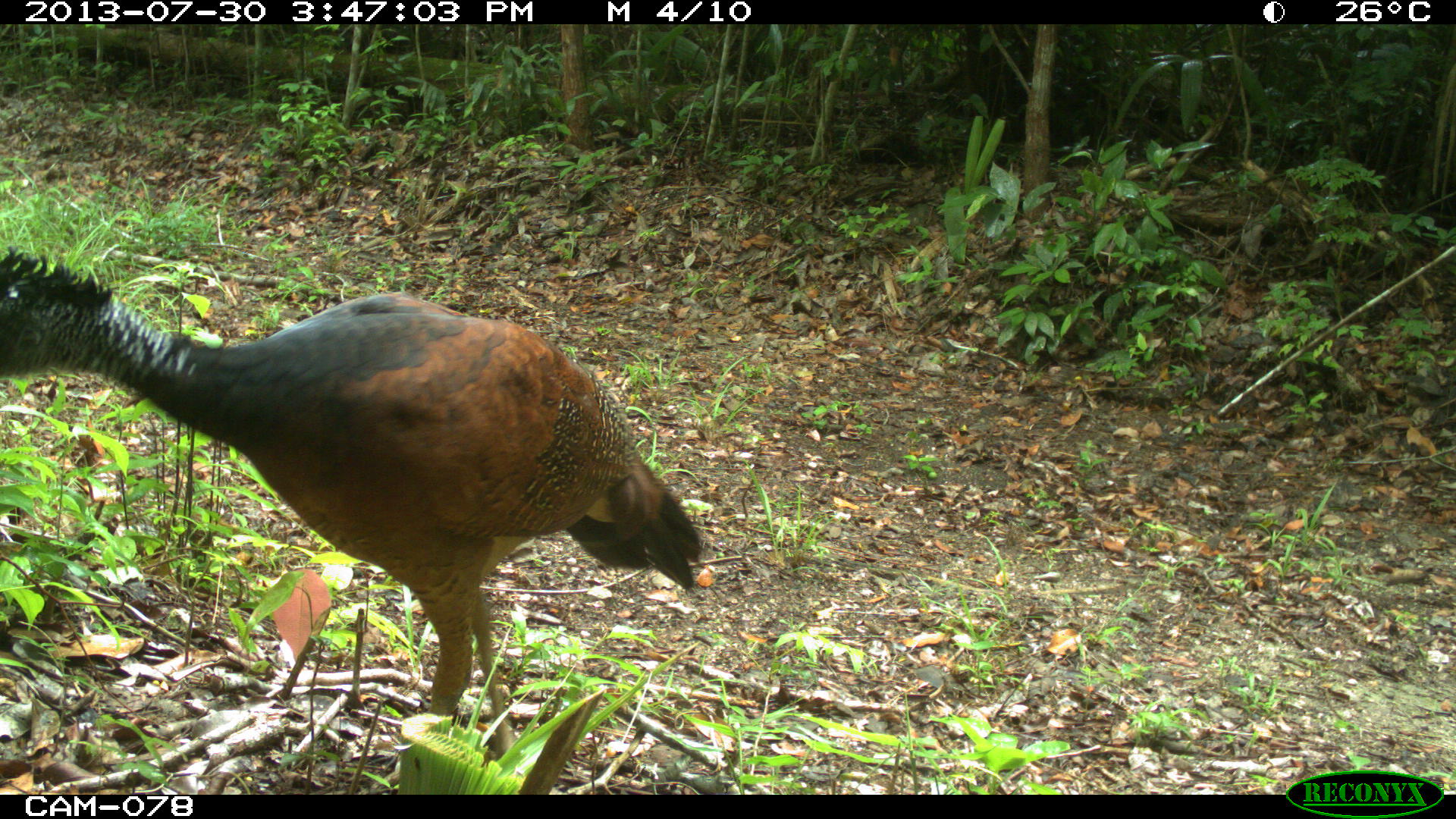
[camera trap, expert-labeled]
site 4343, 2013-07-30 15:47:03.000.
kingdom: Animalia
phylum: Chordata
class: Aves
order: Galliformes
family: Cracidae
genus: Crax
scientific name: Crax rubra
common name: great curassow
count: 2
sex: female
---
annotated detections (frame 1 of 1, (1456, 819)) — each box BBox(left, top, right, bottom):
crax rubra: BBox(0, 246, 704, 758)